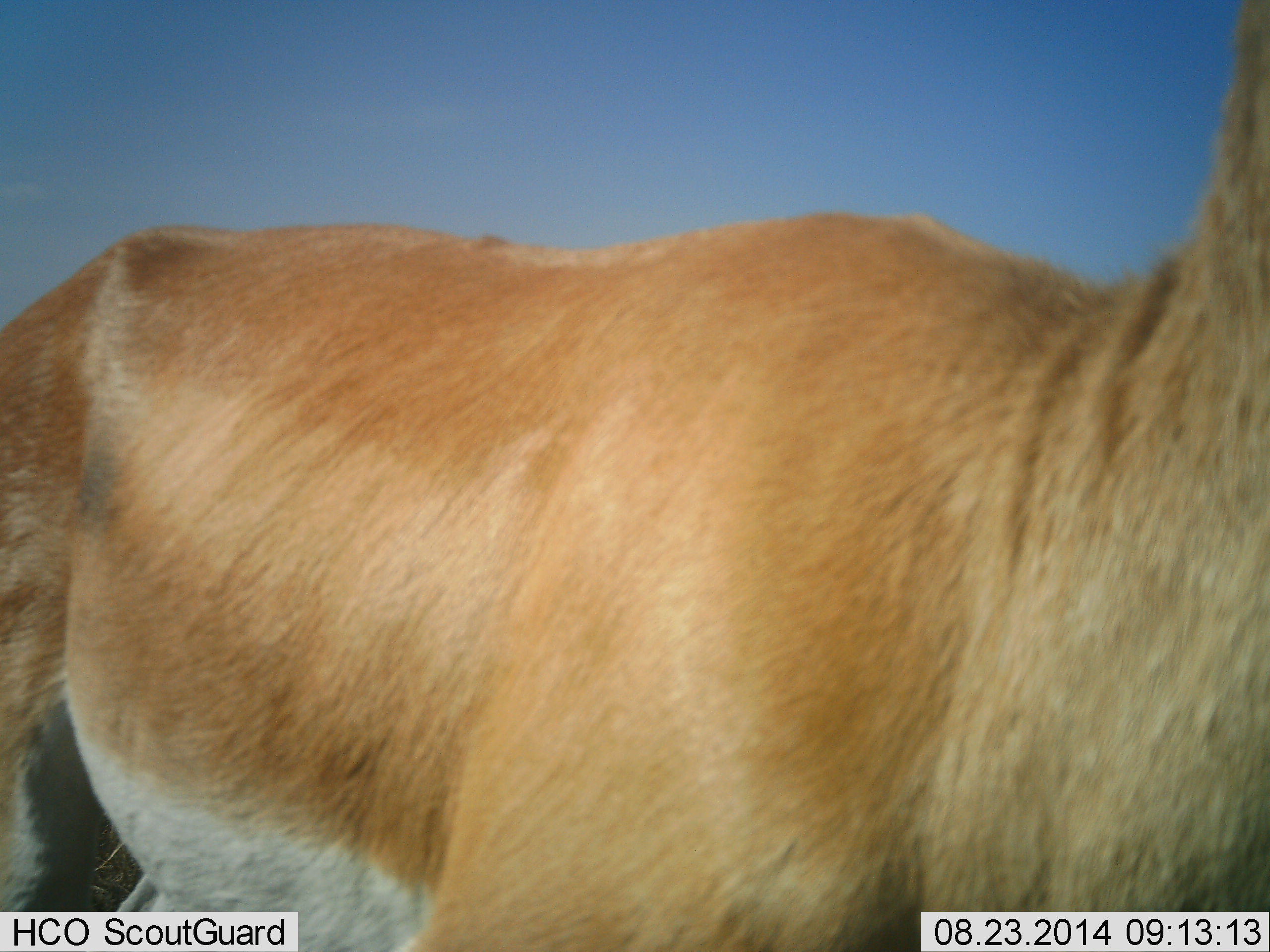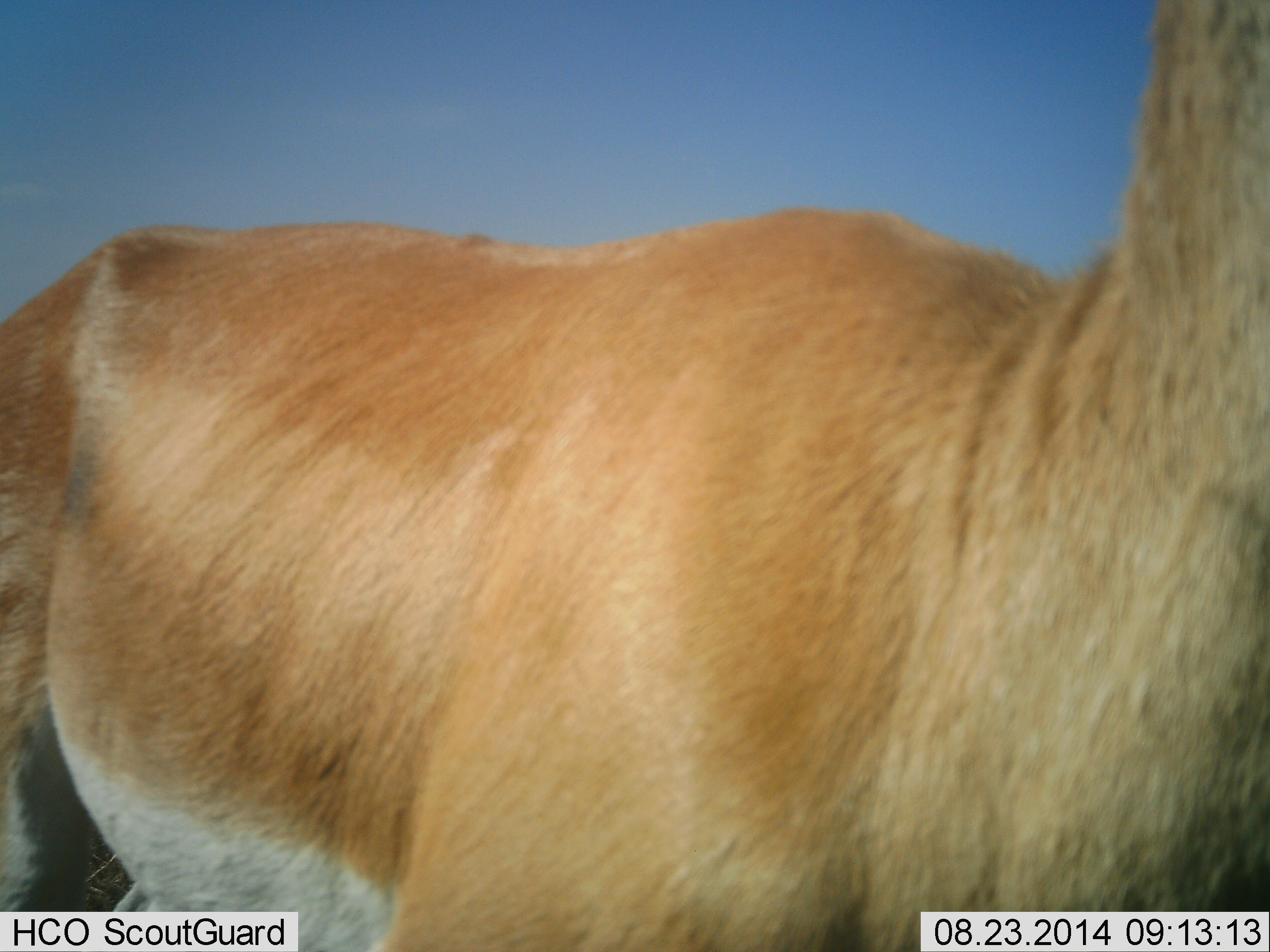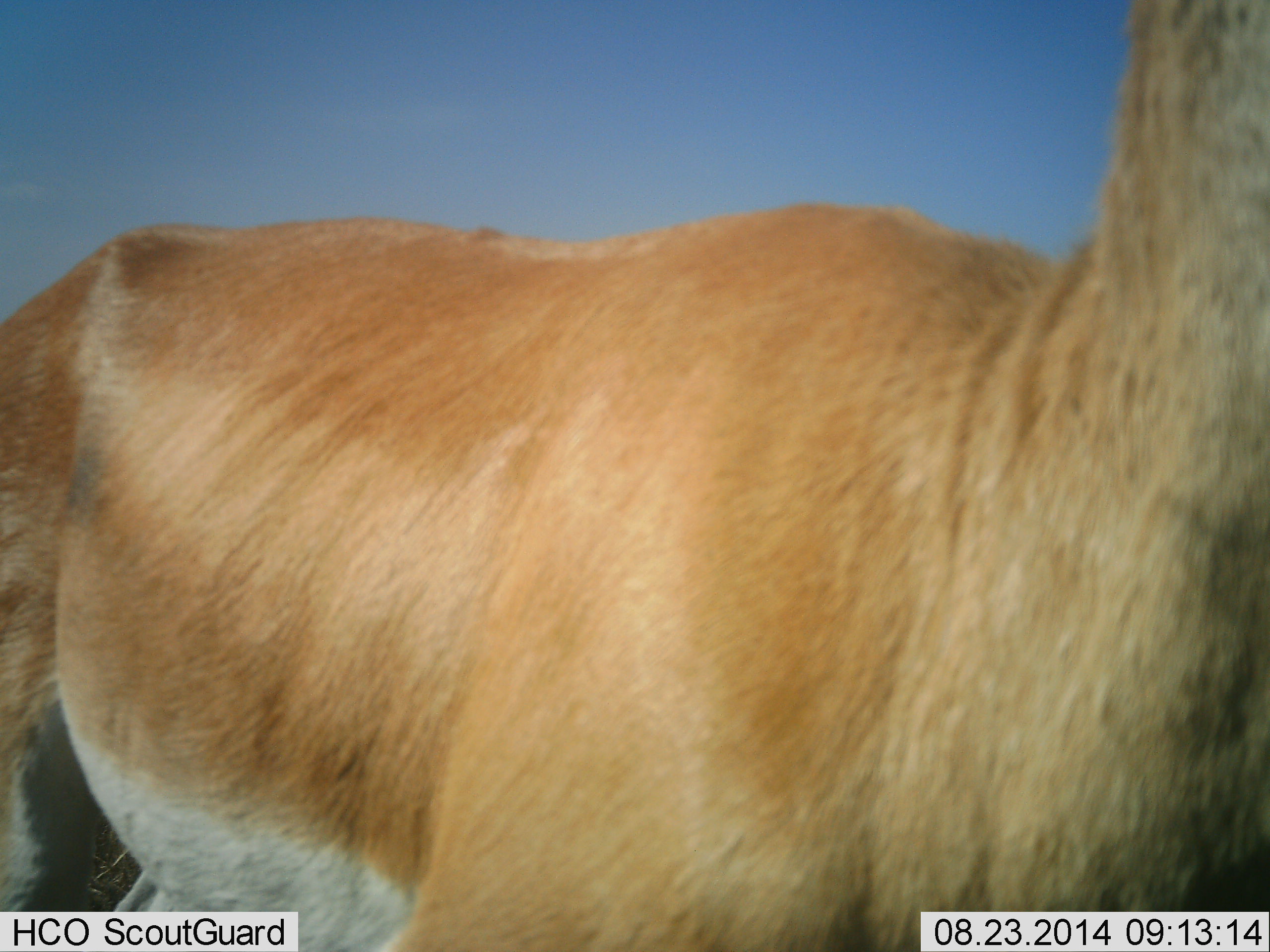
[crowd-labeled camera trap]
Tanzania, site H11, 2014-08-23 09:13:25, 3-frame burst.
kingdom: Animalia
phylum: Chordata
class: Mammalia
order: Artiodactyla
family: Bovidae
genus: Nanger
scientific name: Nanger granti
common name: grant's gazelle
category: gazellegrants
Gazellegrants (grant's gazelle) (Nanger granti), count 1. Behavior (volunteer vote fractions): standing 90%, resting 0%, moving 10%, interacting 0%. Young present (vote fraction): 0%. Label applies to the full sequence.